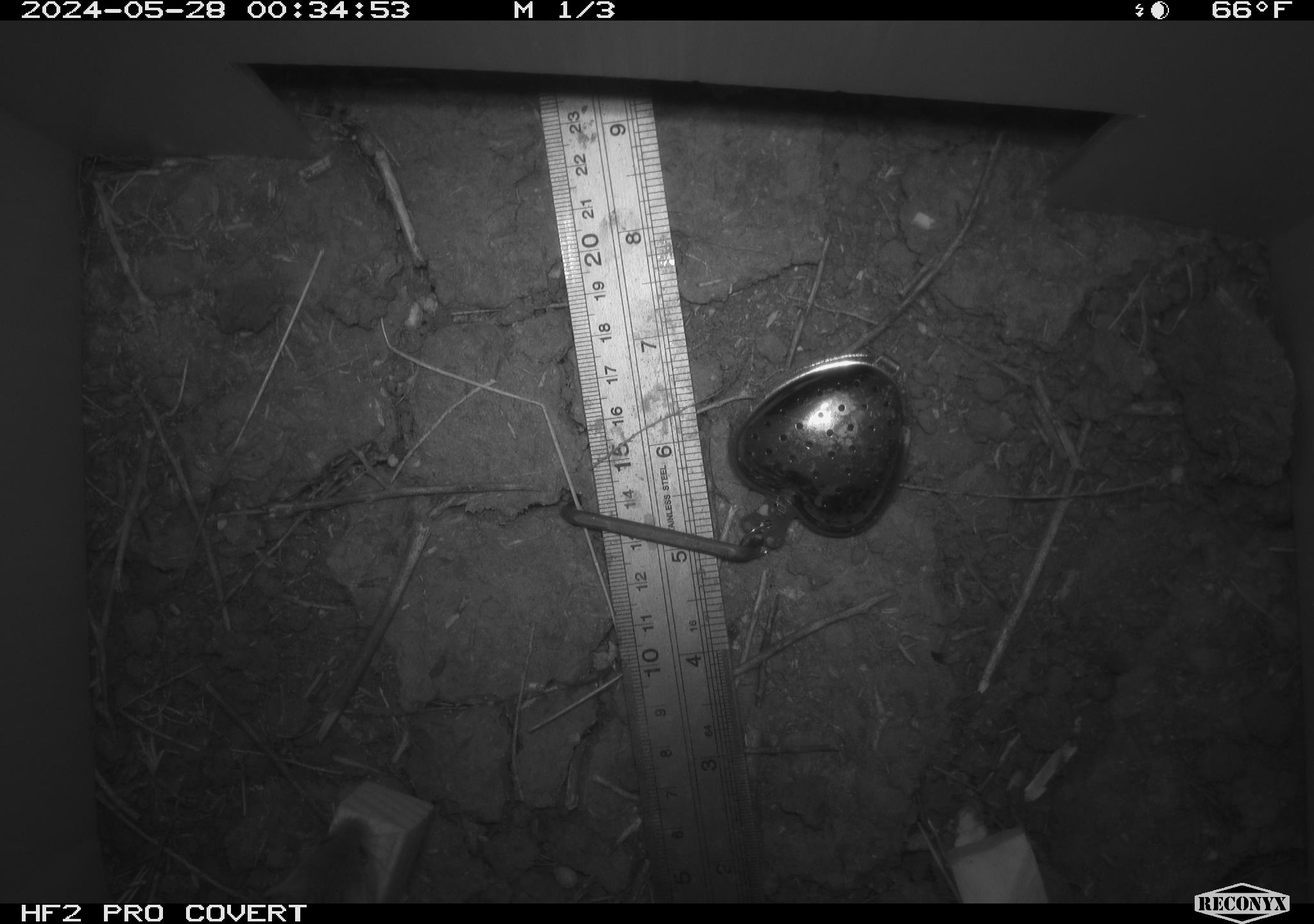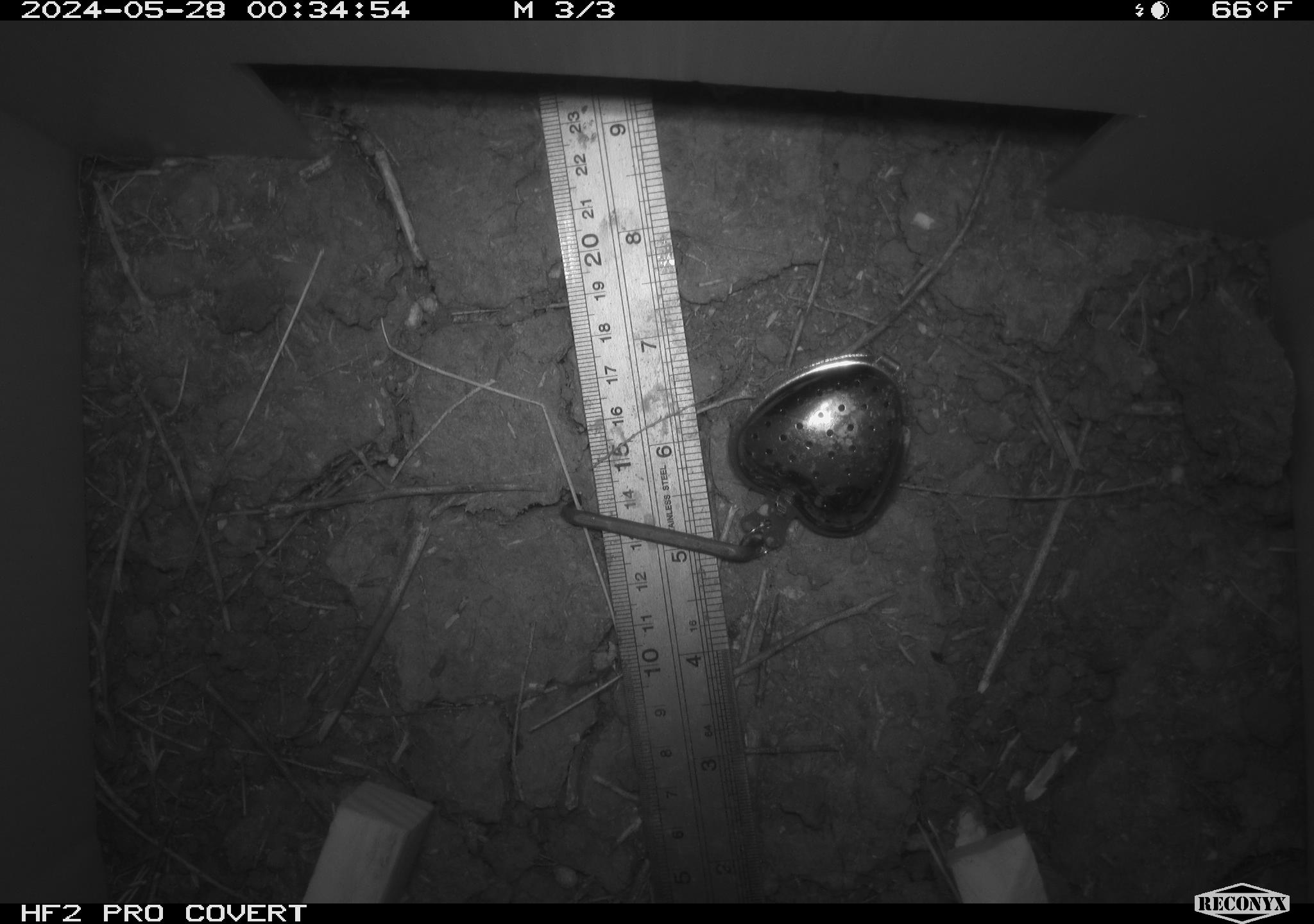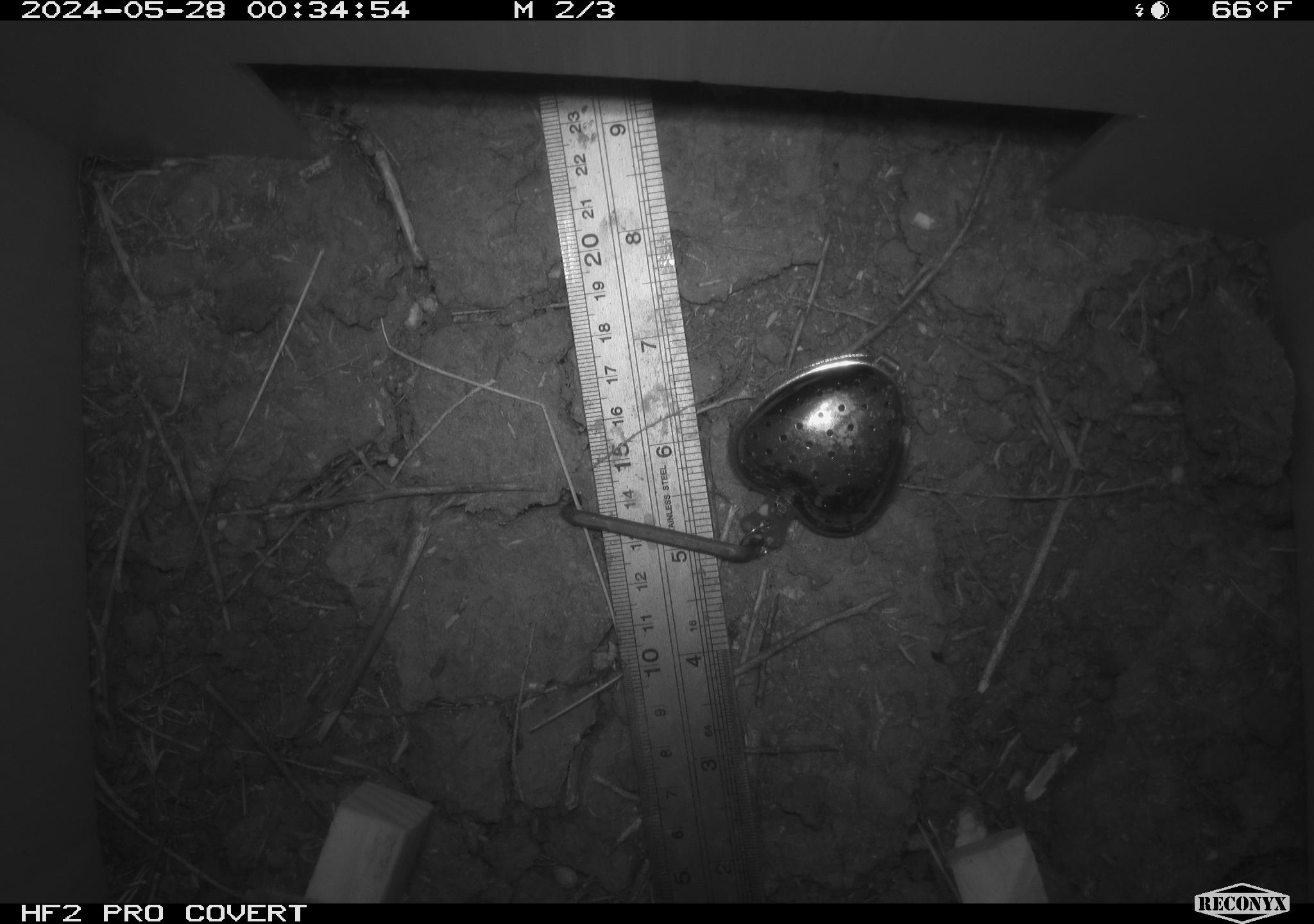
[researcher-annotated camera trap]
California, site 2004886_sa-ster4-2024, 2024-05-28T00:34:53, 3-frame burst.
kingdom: Animalia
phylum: Chordata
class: Mammalia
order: Rodentia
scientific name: Rodentia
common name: mouse species